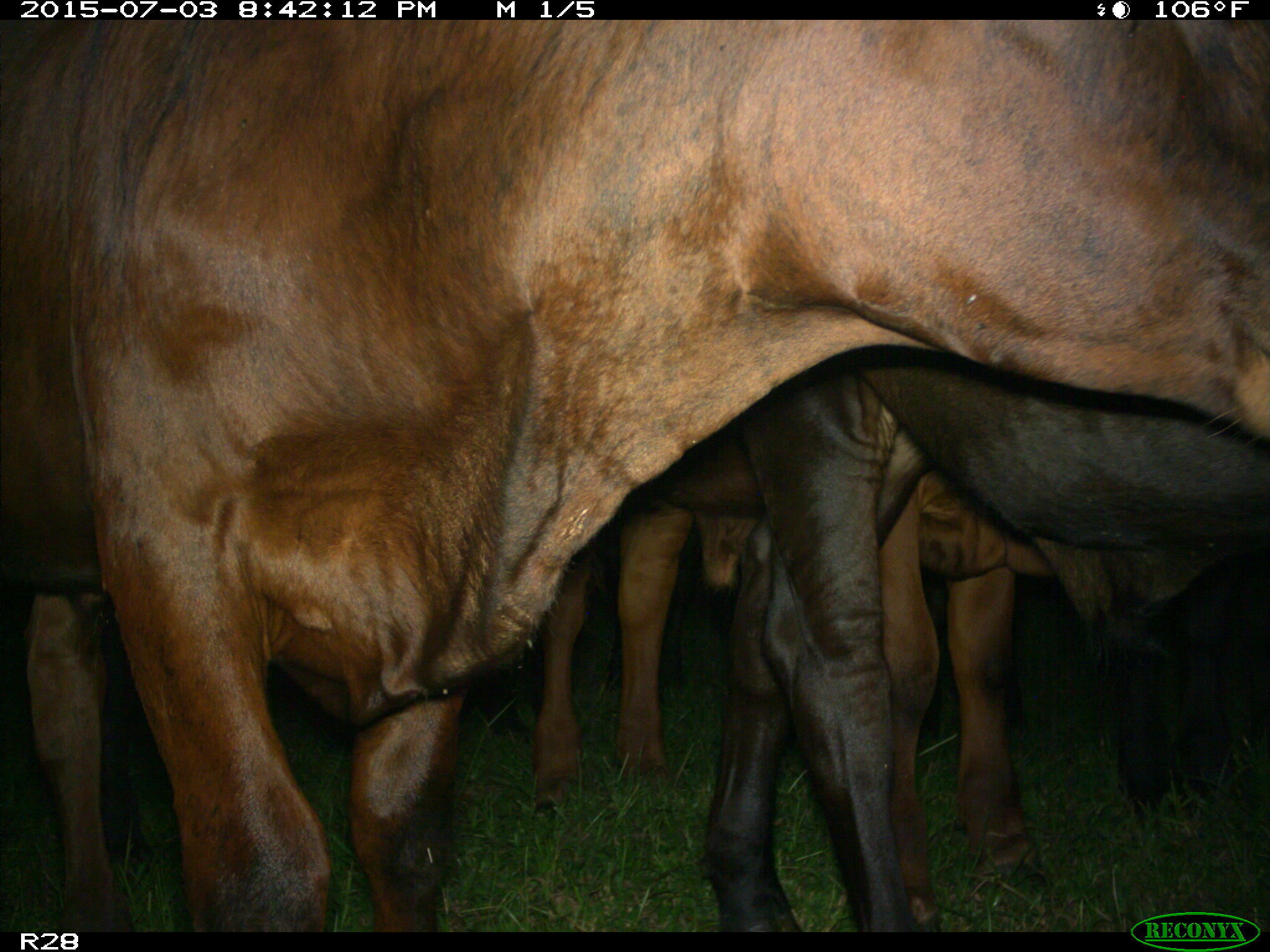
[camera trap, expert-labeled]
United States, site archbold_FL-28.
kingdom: Animalia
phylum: Chordata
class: Mammalia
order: Artiodactyla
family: Bovidae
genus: Bos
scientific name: Bos taurus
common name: domestic cow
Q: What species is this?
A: Bos taurus (domestic cow).